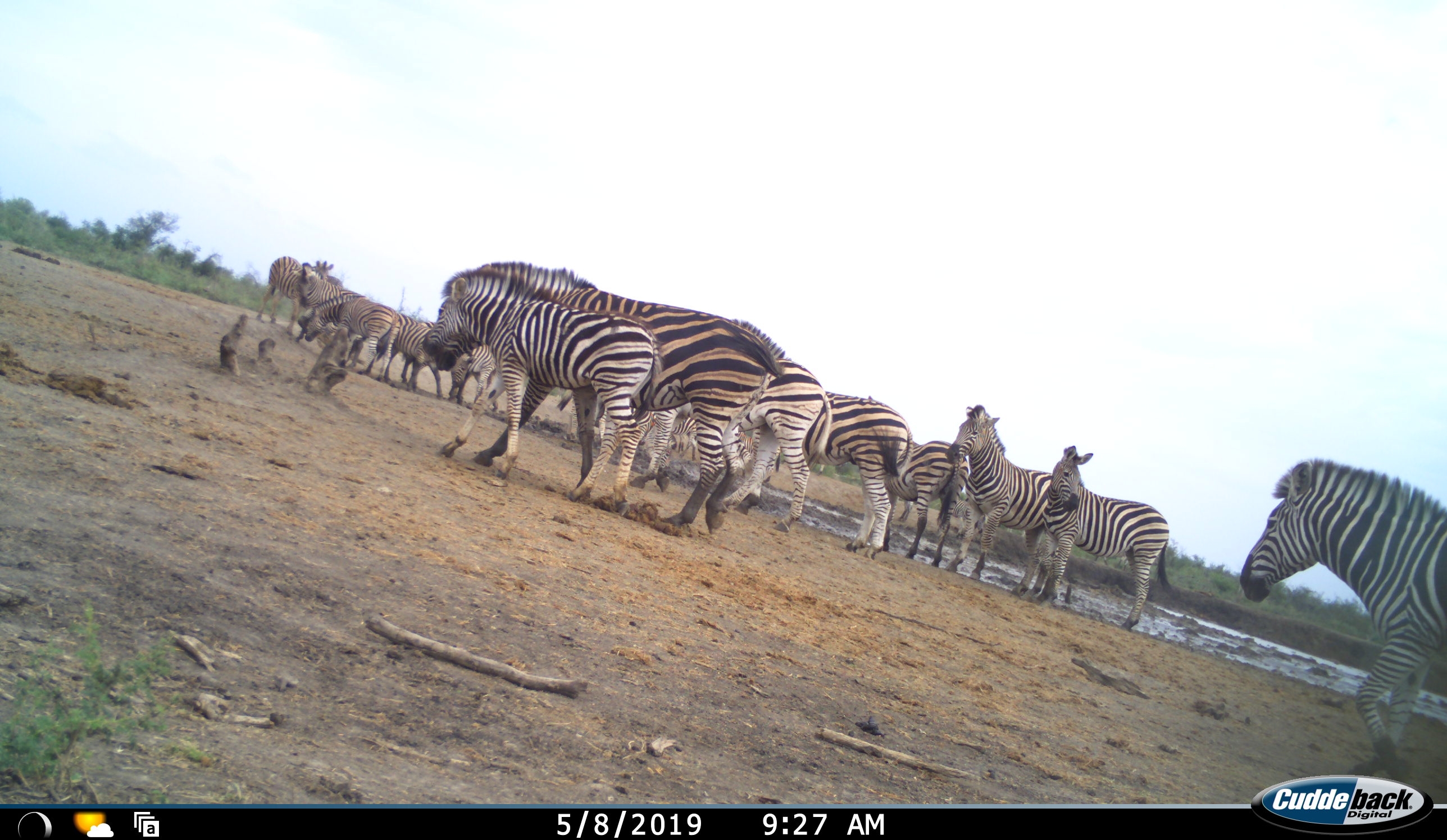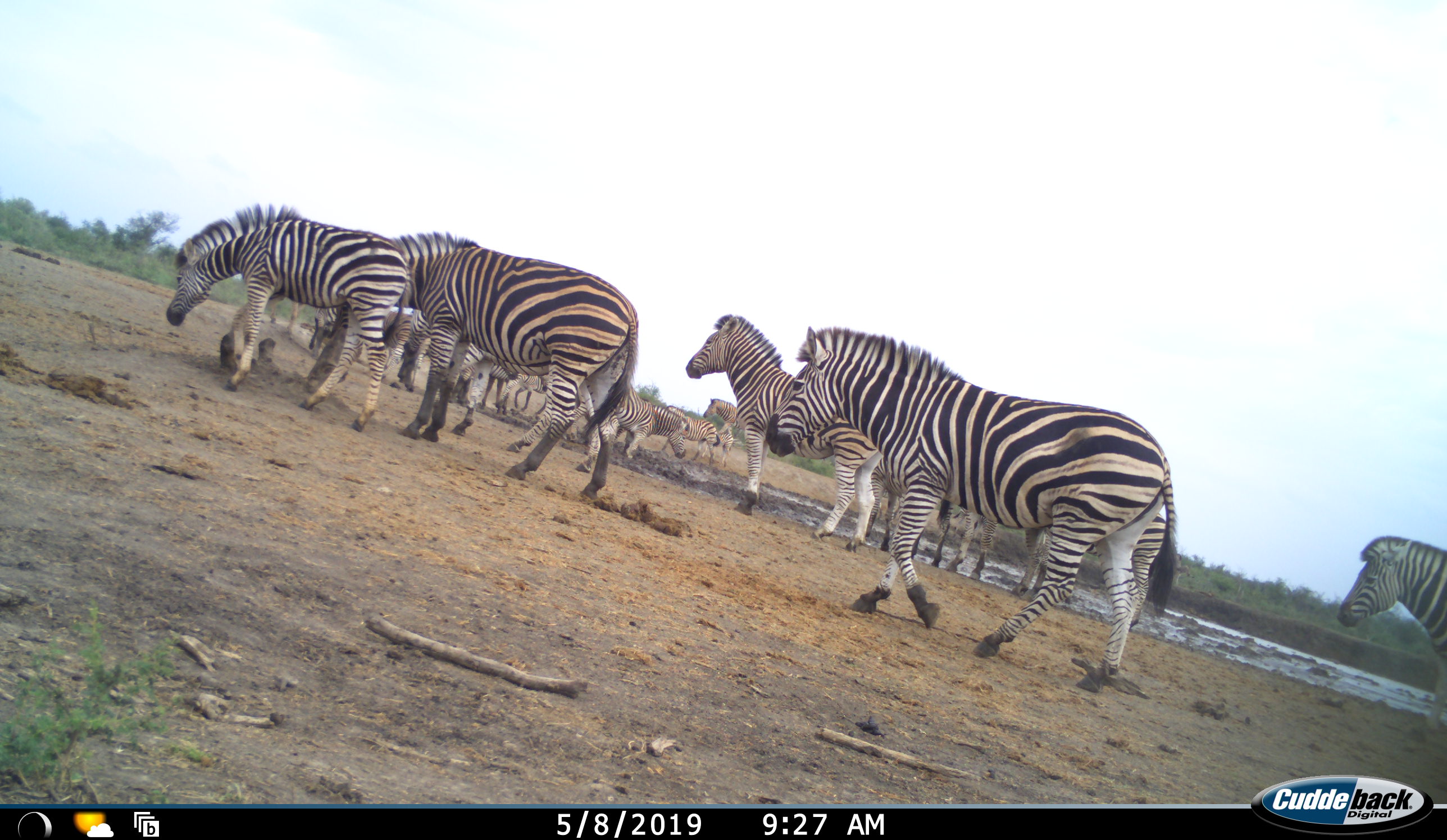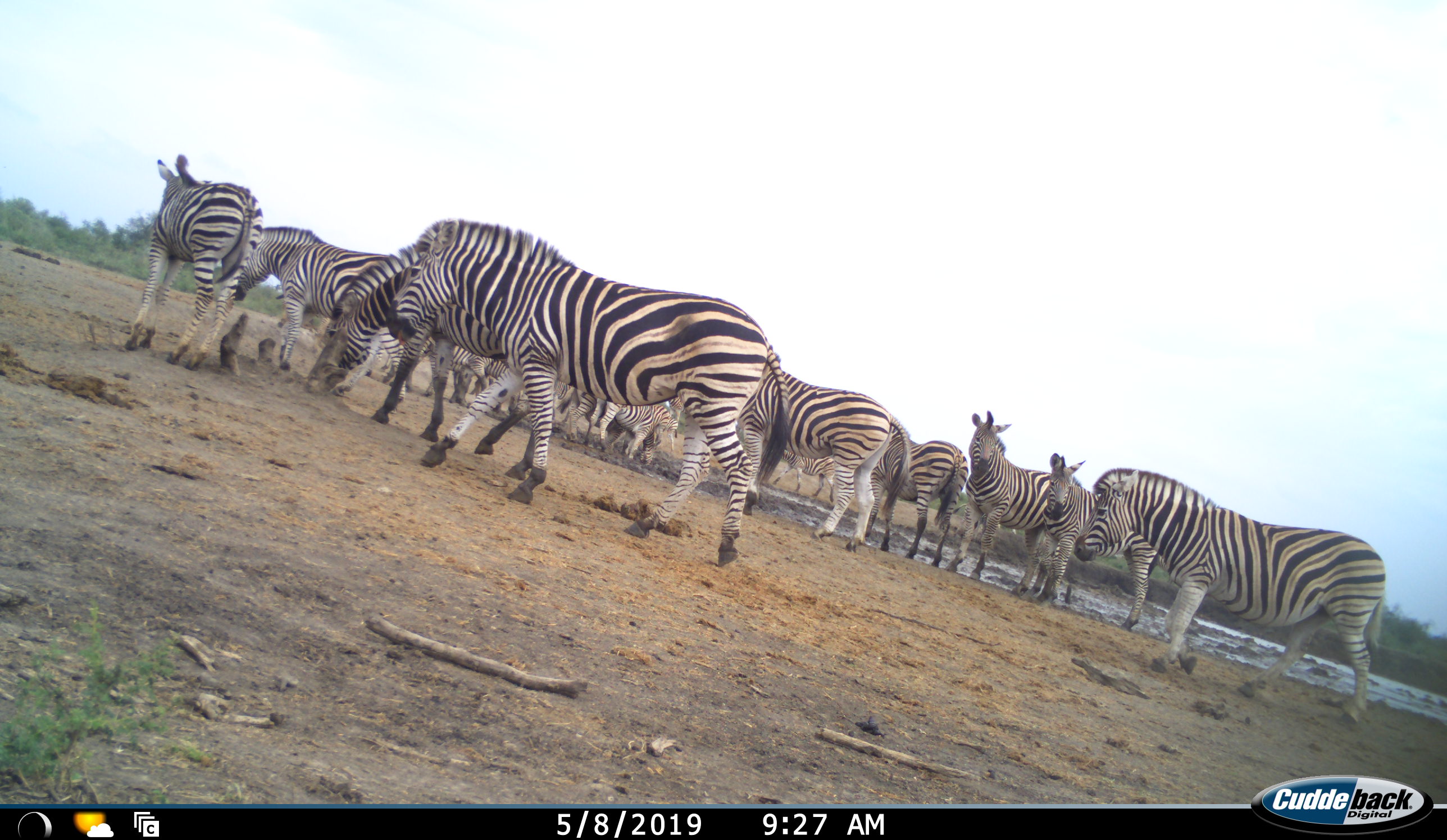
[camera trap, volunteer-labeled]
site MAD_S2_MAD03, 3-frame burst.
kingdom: Animalia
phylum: Chordata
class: Mammalia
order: Perissodactyla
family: Equidae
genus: Equus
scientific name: Equus quagga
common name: plains zebra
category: zebraplains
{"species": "zebraplains (plains zebra) (Equus quagga)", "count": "11-50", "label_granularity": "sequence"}